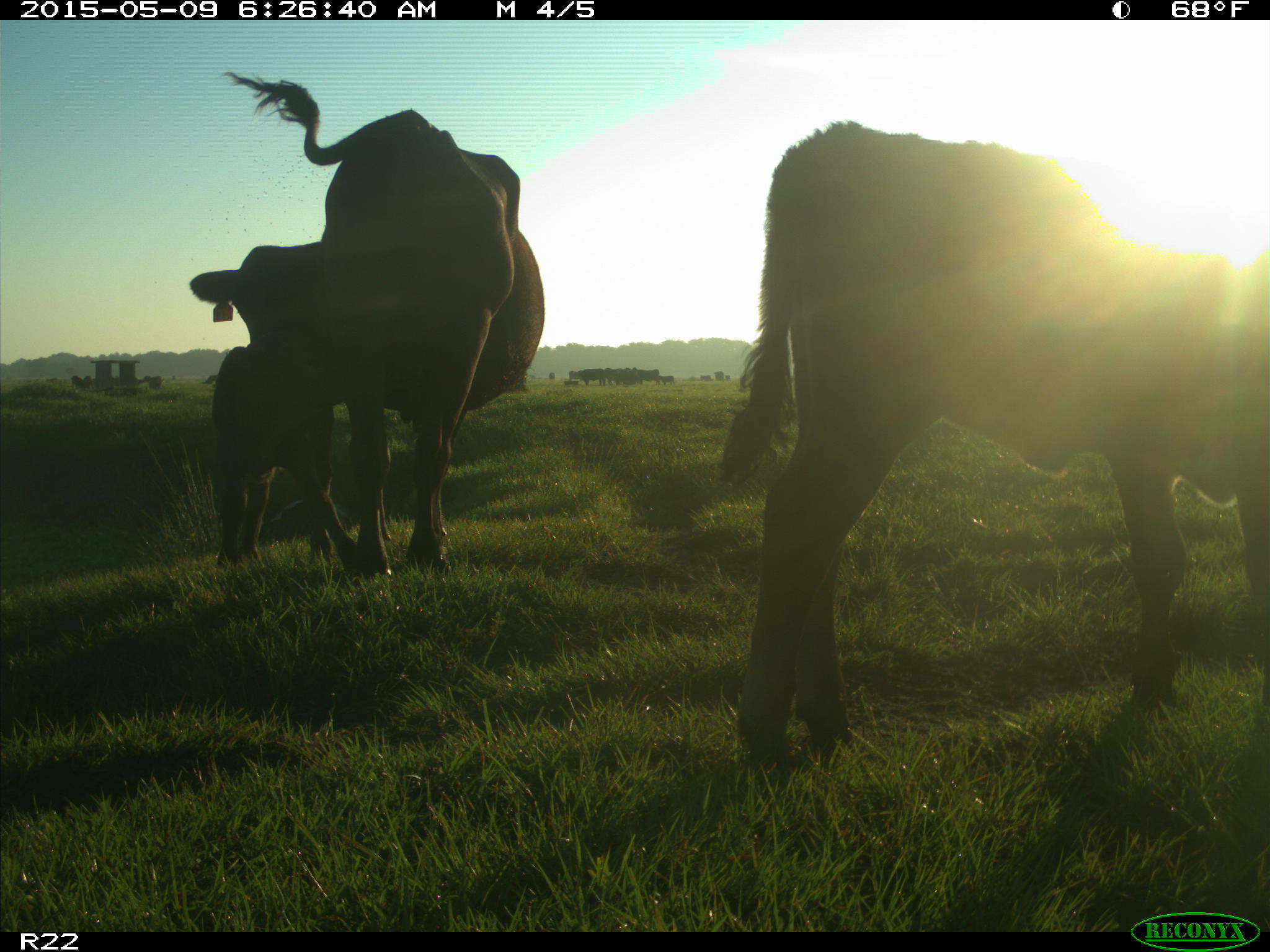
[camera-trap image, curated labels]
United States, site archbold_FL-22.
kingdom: Animalia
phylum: Chordata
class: Mammalia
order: Artiodactyla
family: Bovidae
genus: Bos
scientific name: Bos taurus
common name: domestic cow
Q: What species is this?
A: Bos taurus (domestic cow).